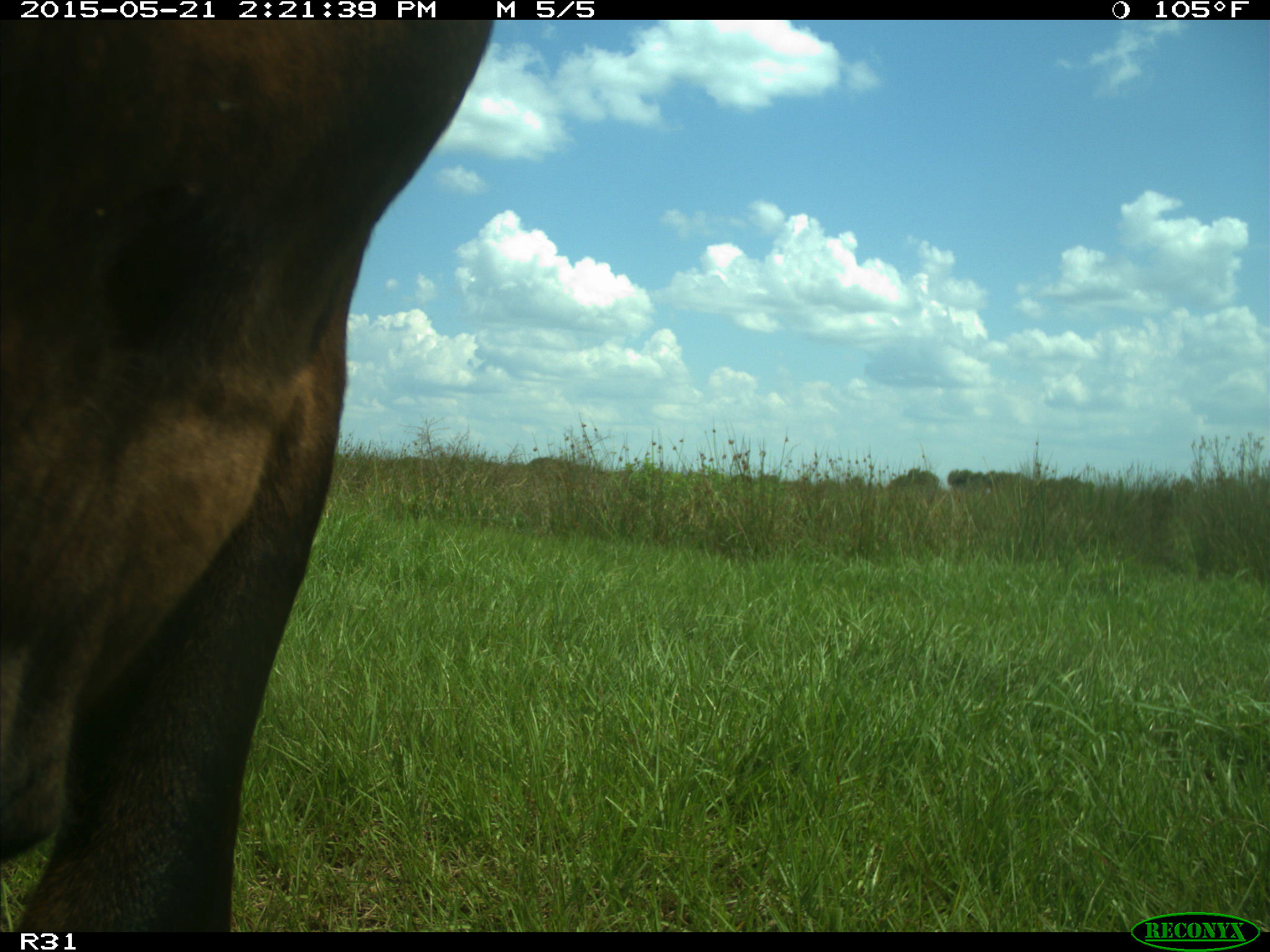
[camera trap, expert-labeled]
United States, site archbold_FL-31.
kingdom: Animalia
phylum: Chordata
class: Mammalia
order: Artiodactyla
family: Bovidae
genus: Bos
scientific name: Bos taurus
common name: domestic cow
Bos taurus (domestic cow).